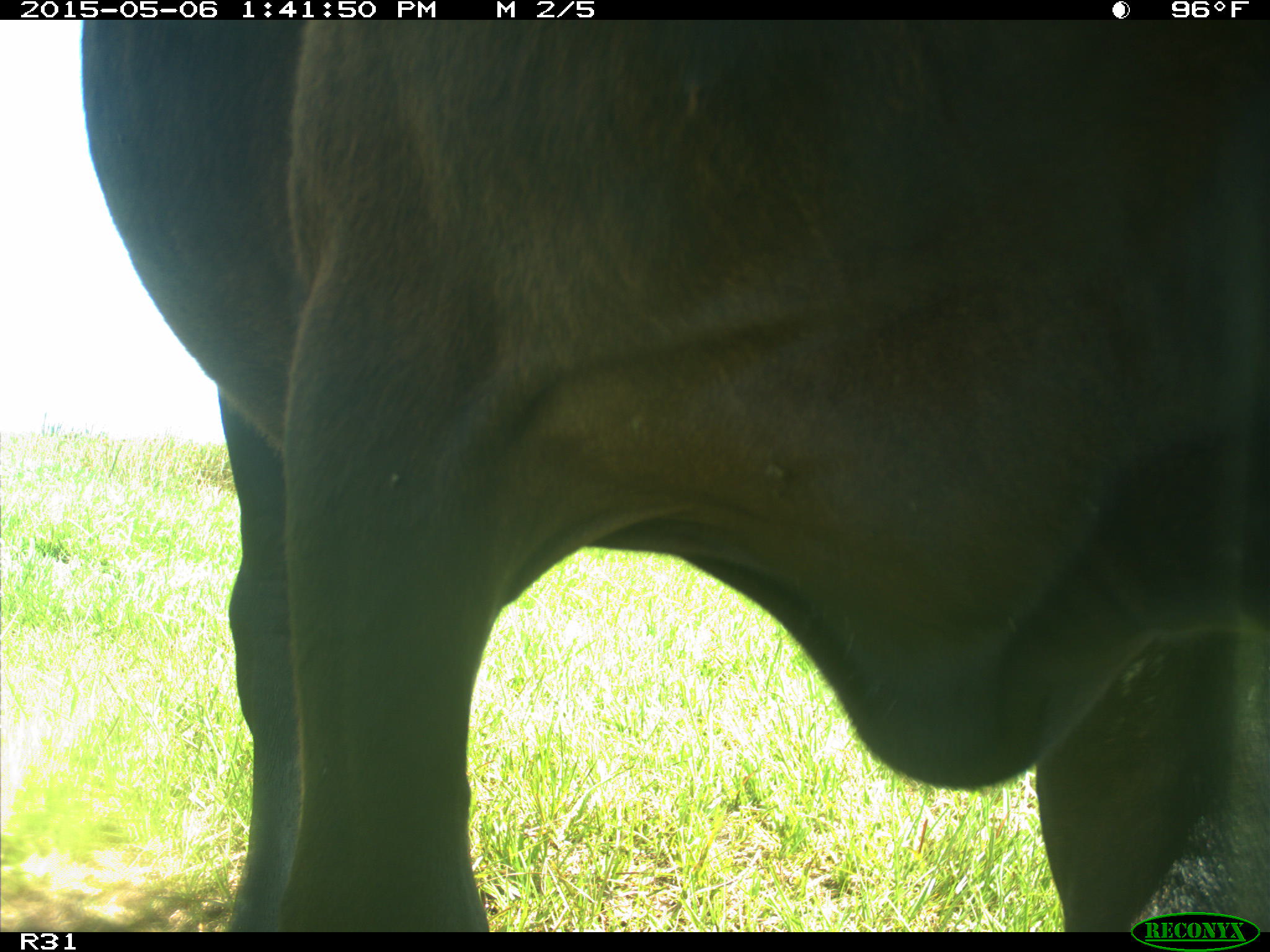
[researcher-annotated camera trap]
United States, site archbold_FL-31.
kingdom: Animalia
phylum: Chordata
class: Mammalia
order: Artiodactyla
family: Bovidae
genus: Bos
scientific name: Bos taurus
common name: domestic cow